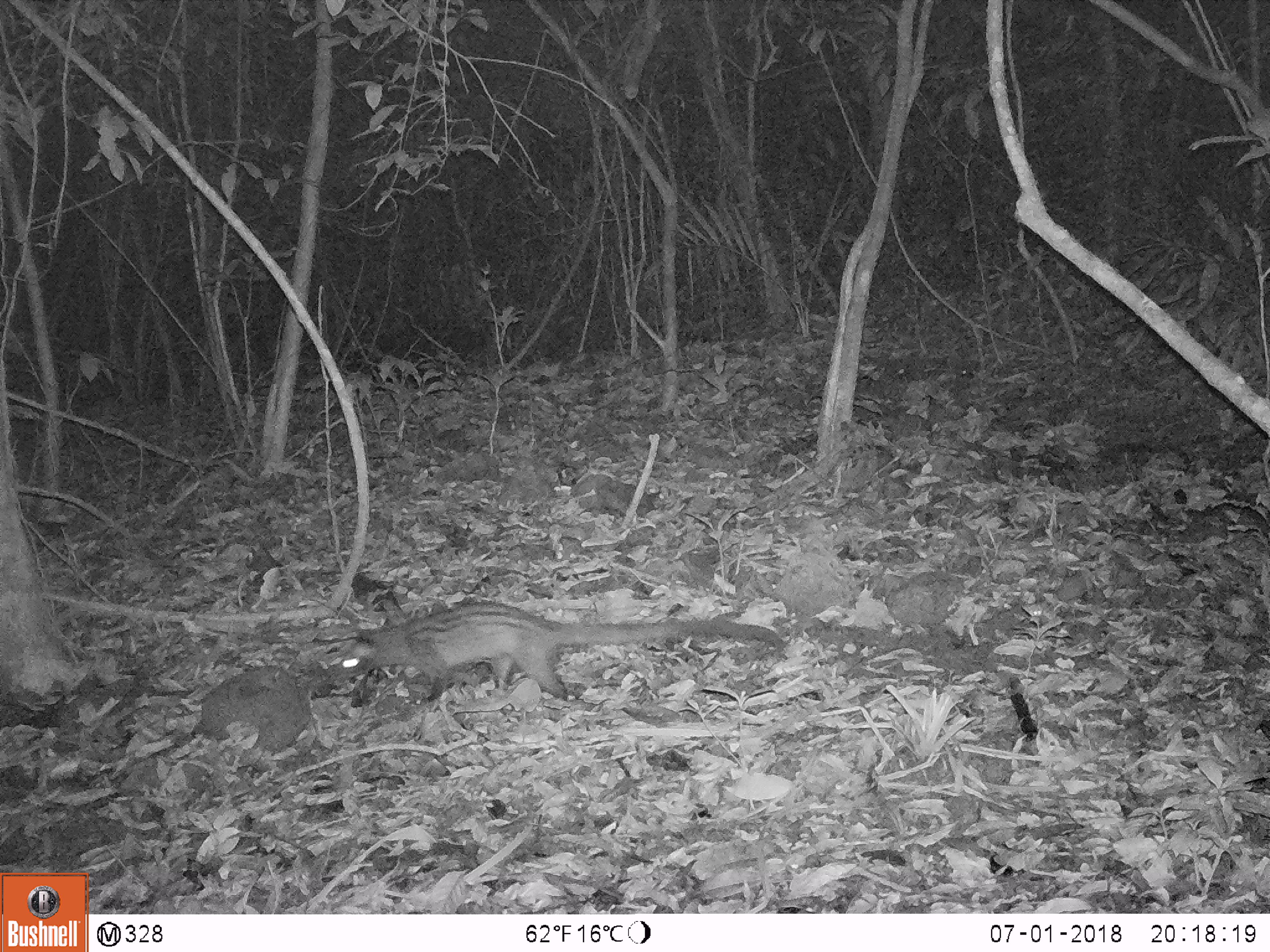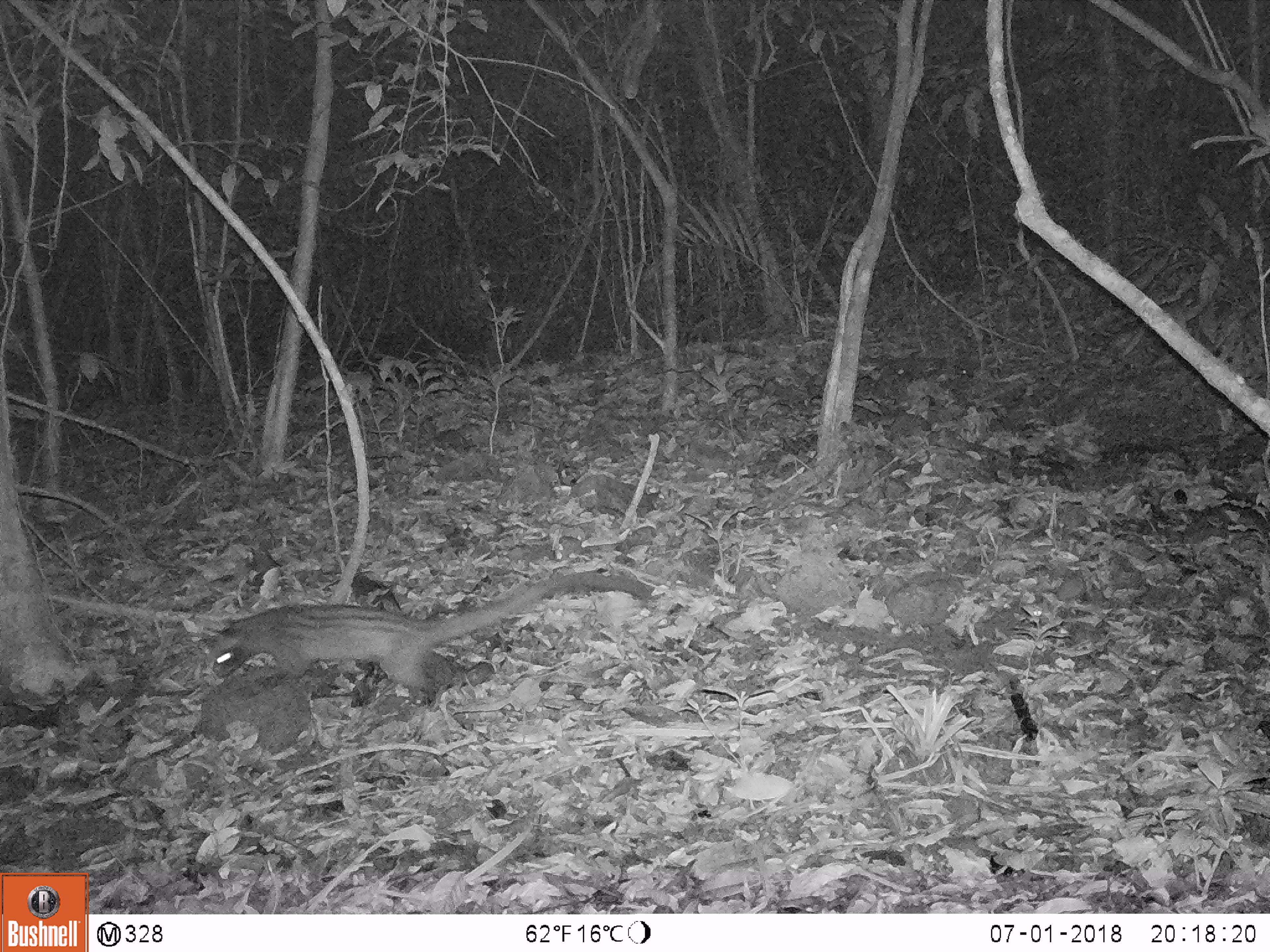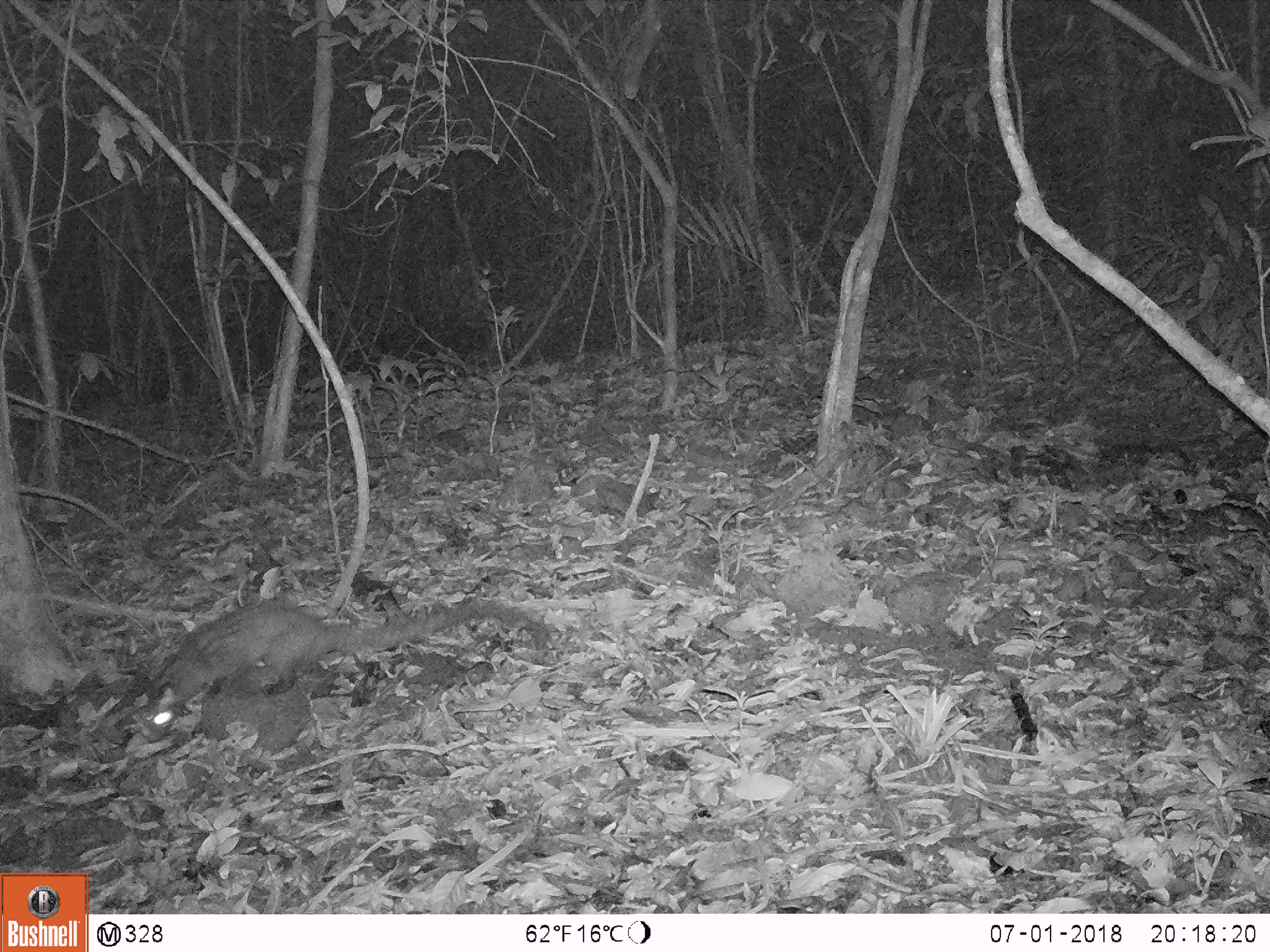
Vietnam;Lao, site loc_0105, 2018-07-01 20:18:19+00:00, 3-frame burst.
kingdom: Animalia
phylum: Chordata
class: Mammalia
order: Carnivora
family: Viverridae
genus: Paradoxurus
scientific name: Paradoxurus hermaphroditus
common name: common palm civet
Common palm civet (Paradoxurus hermaphroditus). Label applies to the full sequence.